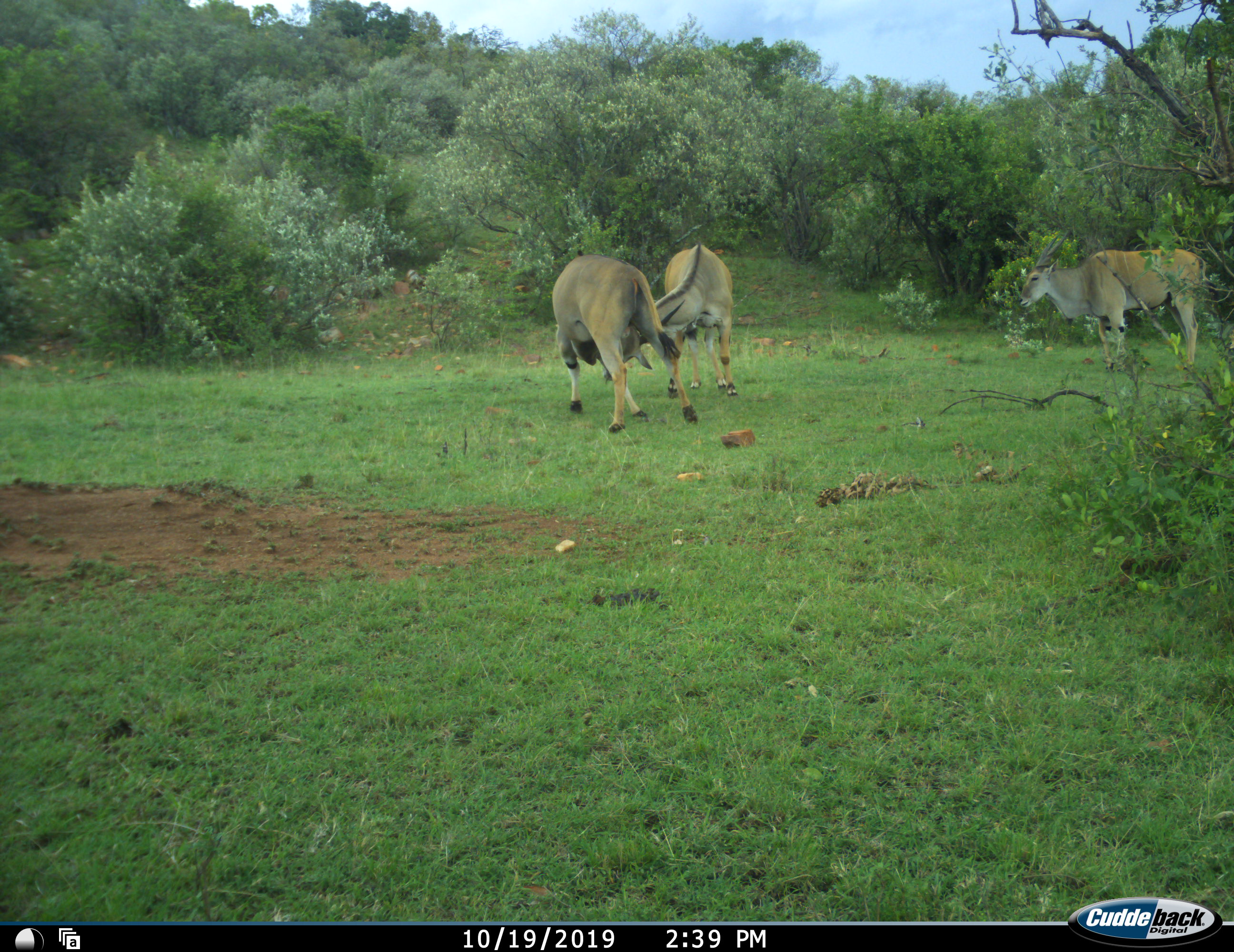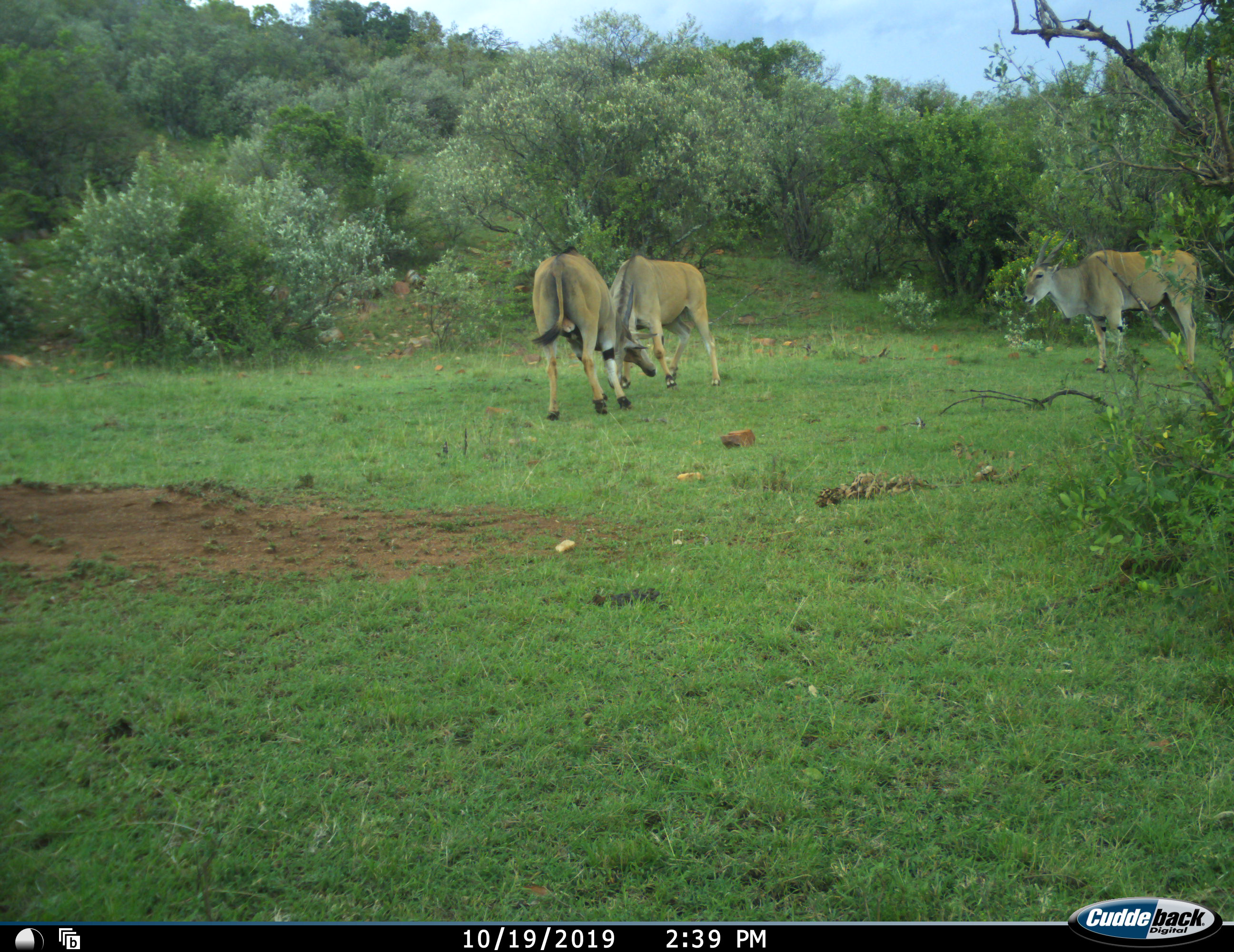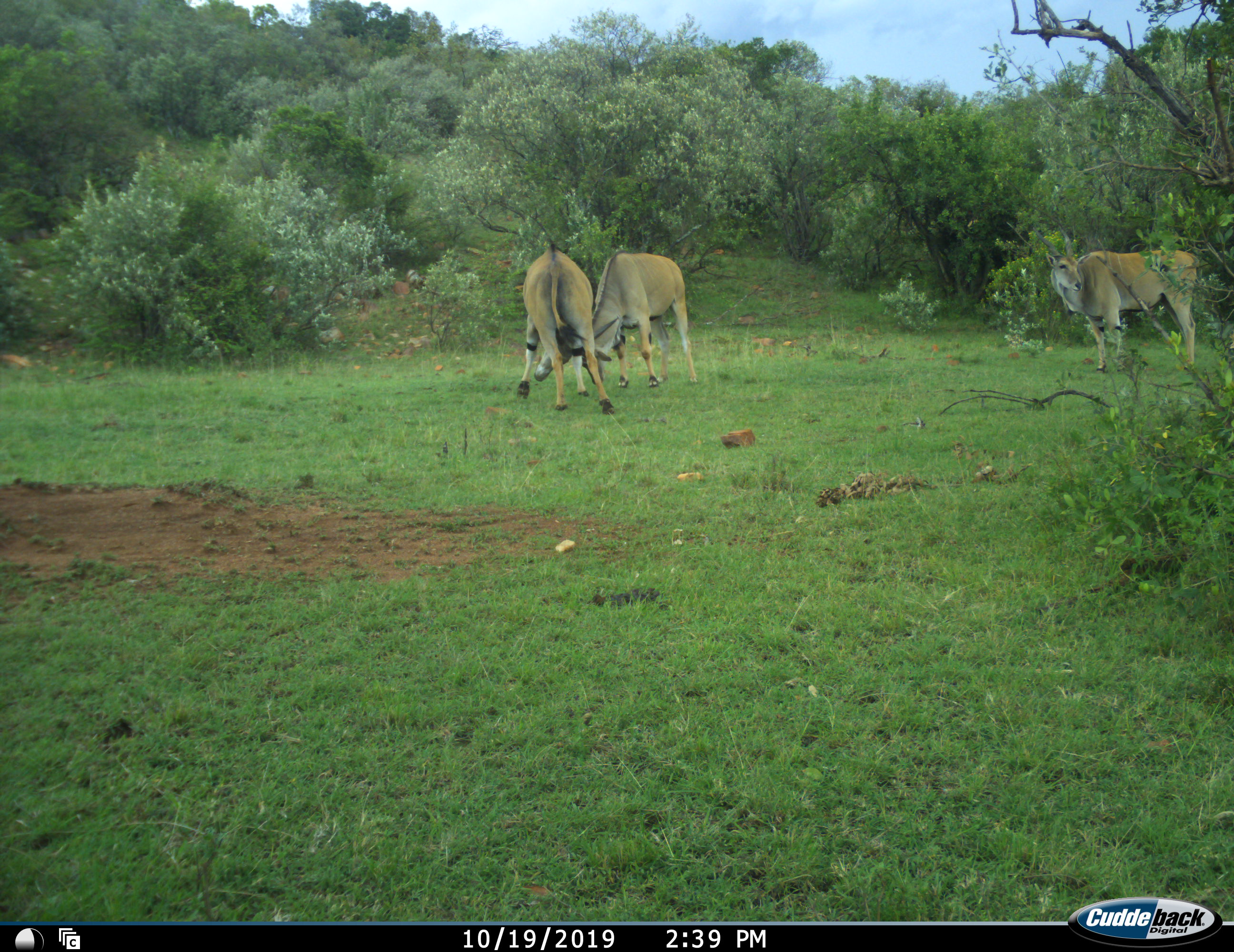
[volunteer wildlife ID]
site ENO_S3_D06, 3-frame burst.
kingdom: Animalia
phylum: Chordata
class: Mammalia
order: Artiodactyla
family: Bovidae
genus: Tragelaphus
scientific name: Tragelaphus oryx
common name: eland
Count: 3.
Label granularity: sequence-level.